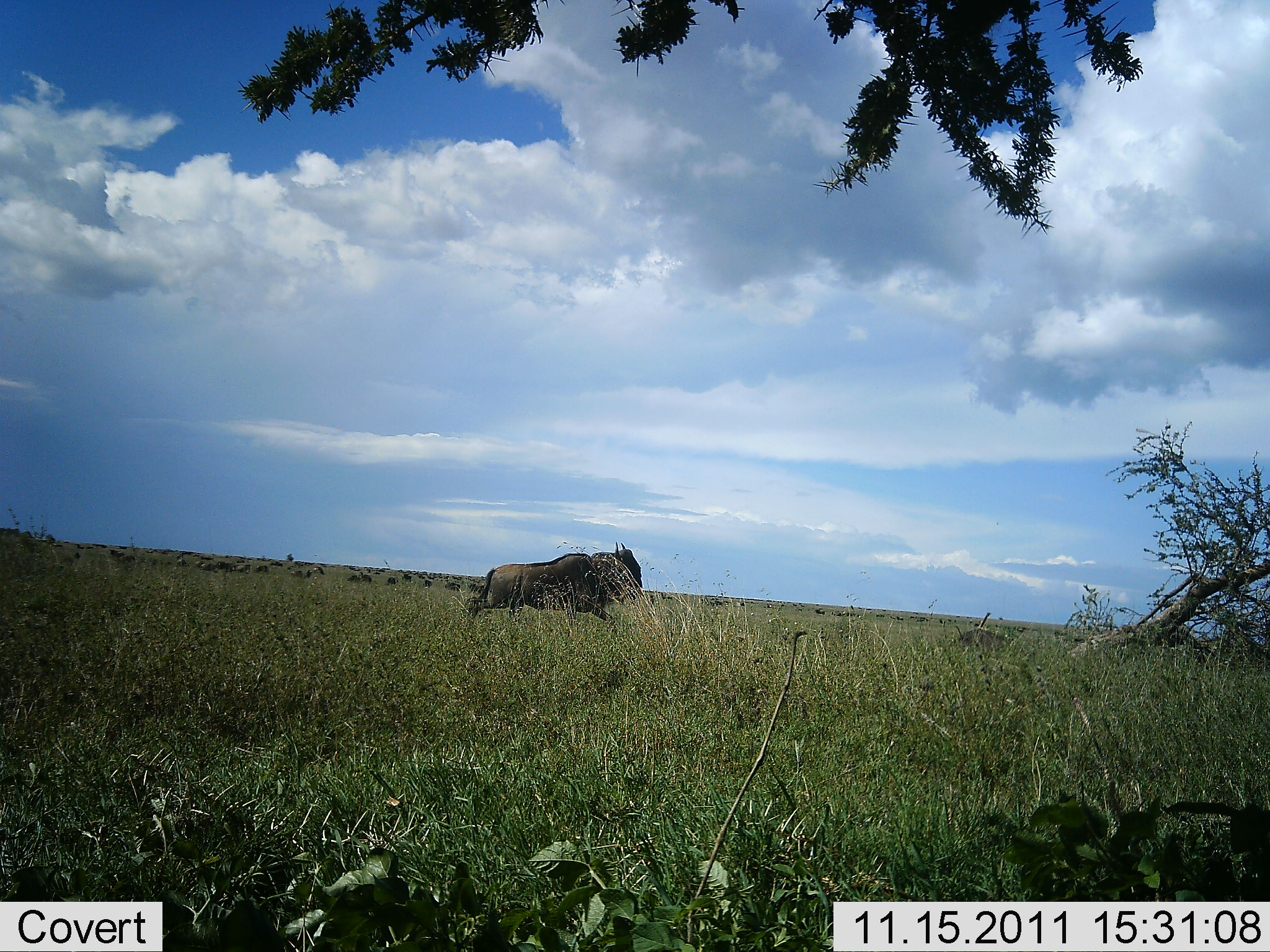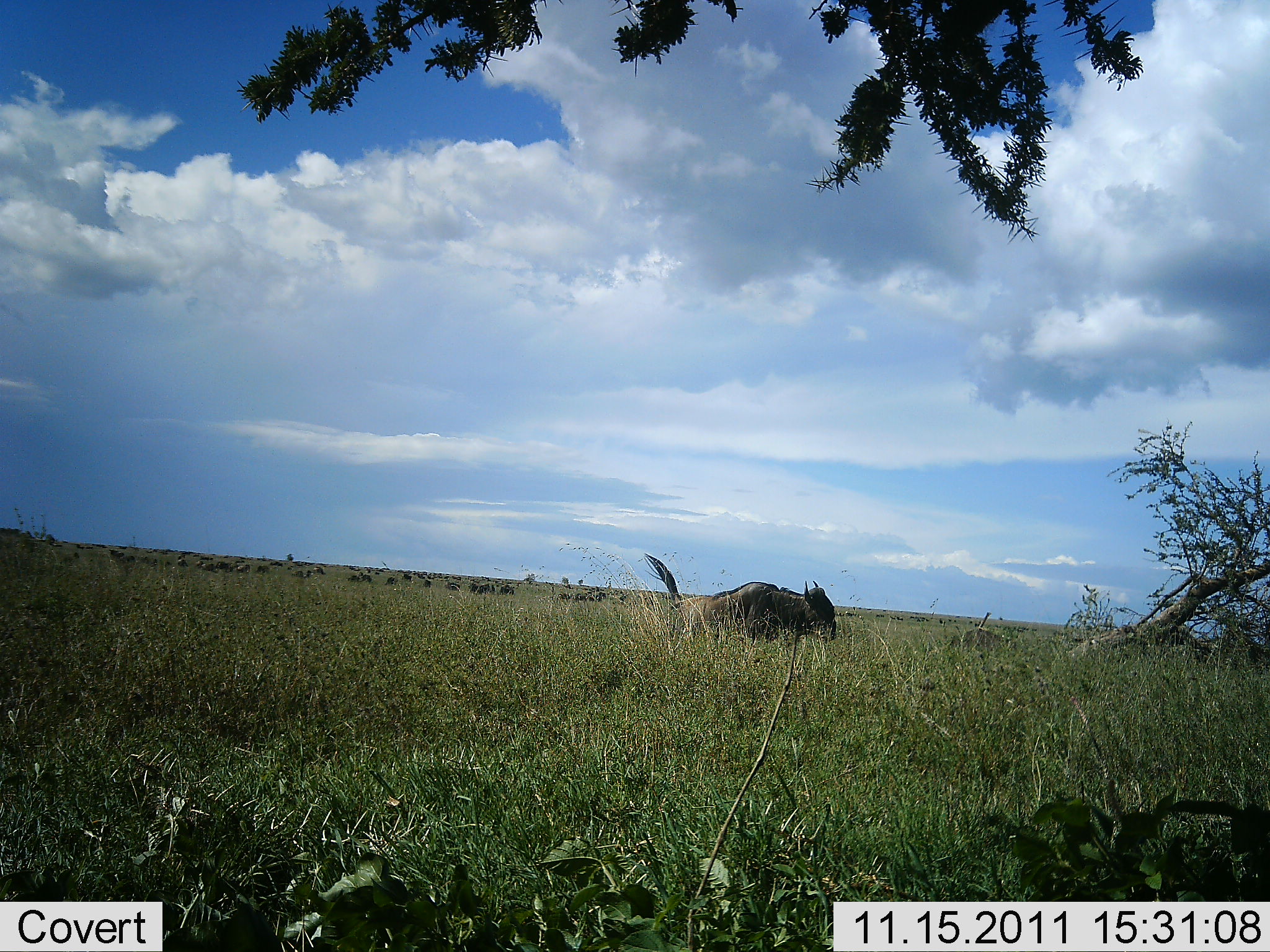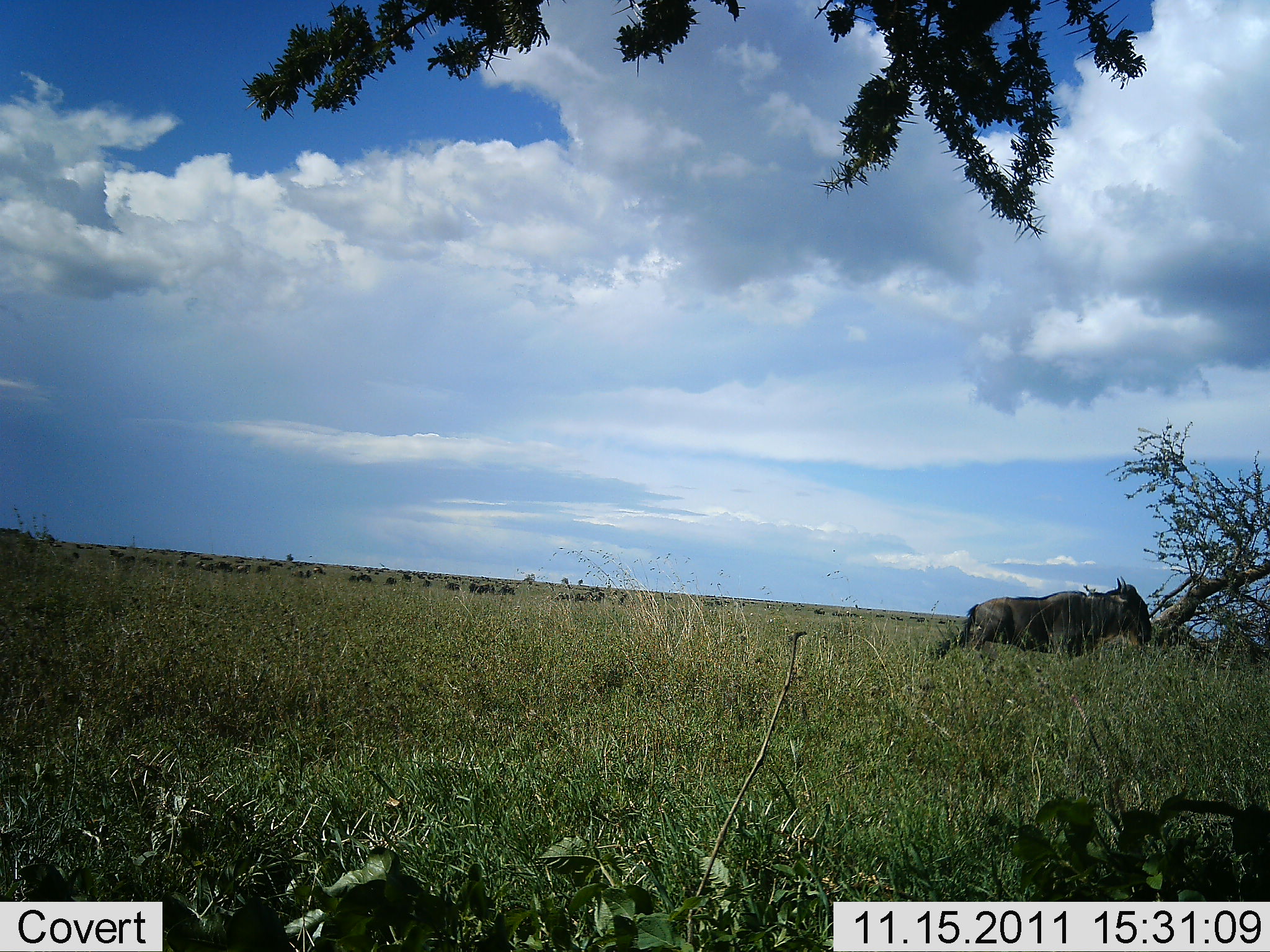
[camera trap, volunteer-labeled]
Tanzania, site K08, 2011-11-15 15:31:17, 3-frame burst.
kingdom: Animalia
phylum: Chordata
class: Mammalia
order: Artiodactyla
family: Bovidae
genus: Connochaetes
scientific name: Connochaetes taurinus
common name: blue wildebeest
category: wildebeest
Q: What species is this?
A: Wildebeest (blue wildebeest) (Connochaetes taurinus).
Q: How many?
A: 1.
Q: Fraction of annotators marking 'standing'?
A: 19%.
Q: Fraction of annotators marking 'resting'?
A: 0%.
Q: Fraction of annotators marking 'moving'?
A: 94%.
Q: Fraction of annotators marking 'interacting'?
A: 0%.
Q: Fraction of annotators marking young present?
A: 0%.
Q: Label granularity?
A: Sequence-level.